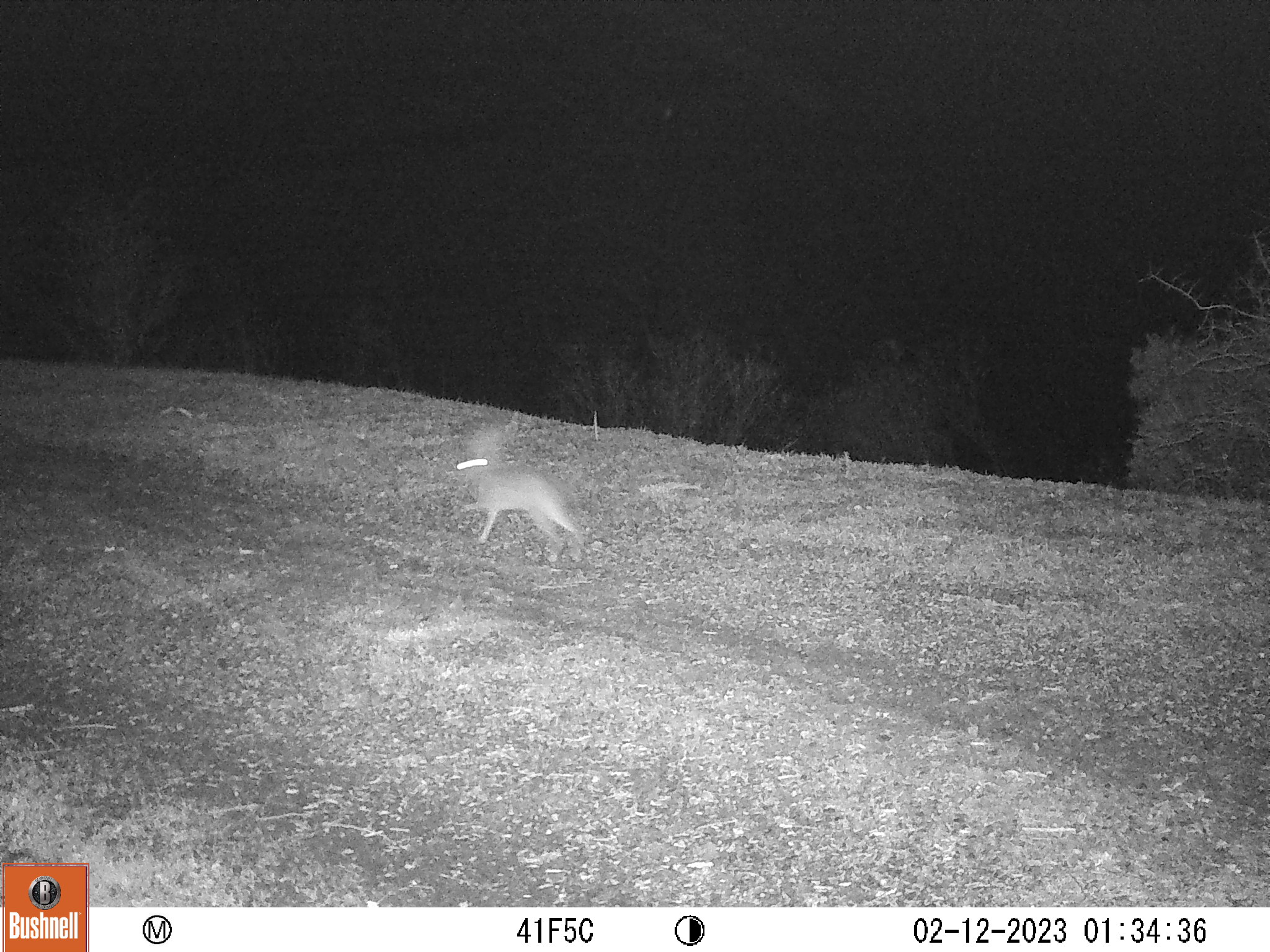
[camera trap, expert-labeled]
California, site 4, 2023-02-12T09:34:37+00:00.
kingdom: Animalia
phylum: Chordata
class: Mammalia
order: Lagomorpha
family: Leporidae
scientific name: Leporidae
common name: rabbit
Rabbit (Leporidae).